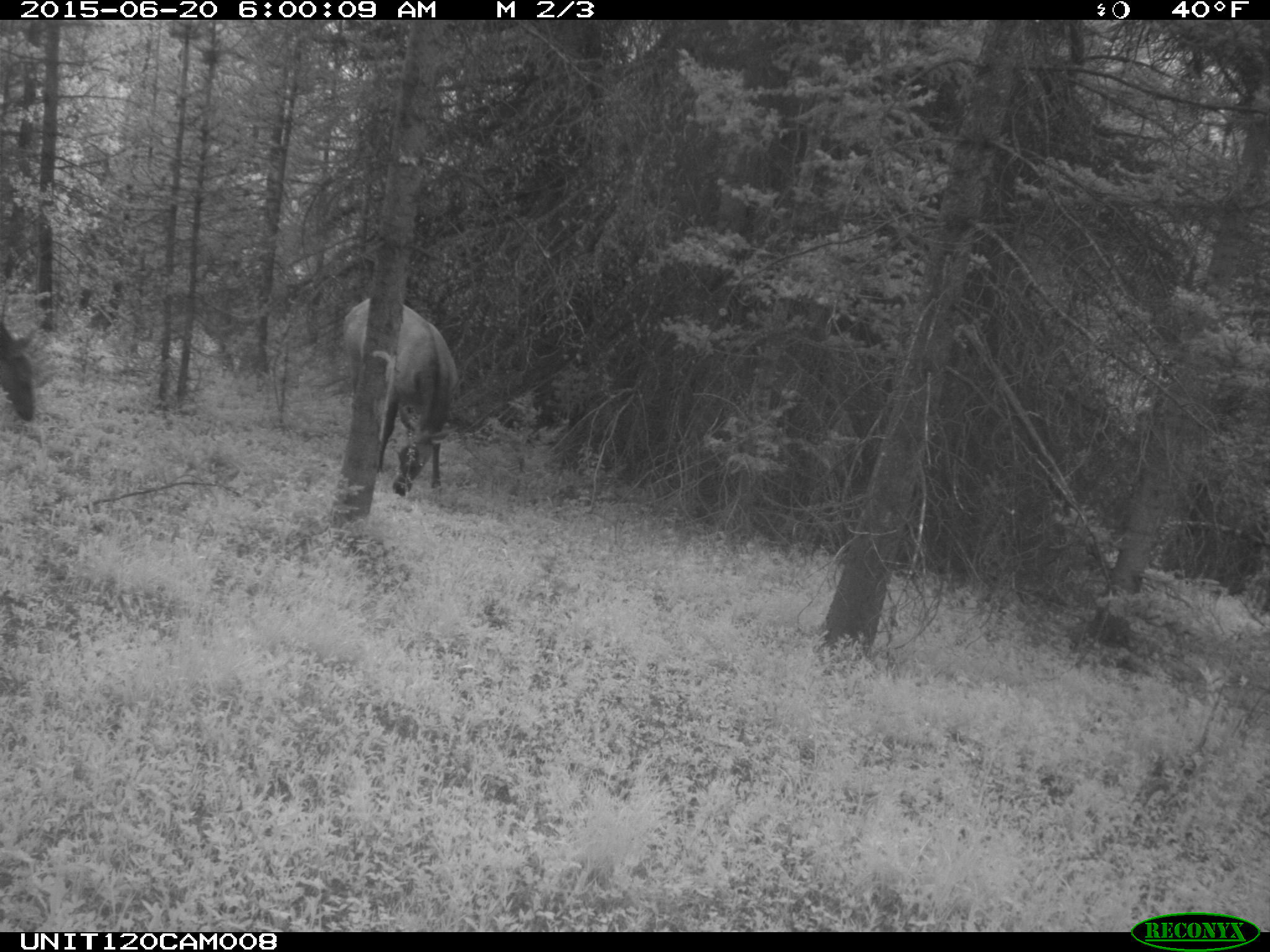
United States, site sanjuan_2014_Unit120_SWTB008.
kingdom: Animalia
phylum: Chordata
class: Mammalia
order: Artiodactyla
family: Cervidae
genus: Cervus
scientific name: Cervus elaphus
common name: red deer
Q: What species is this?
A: Cervus elaphus (red deer).